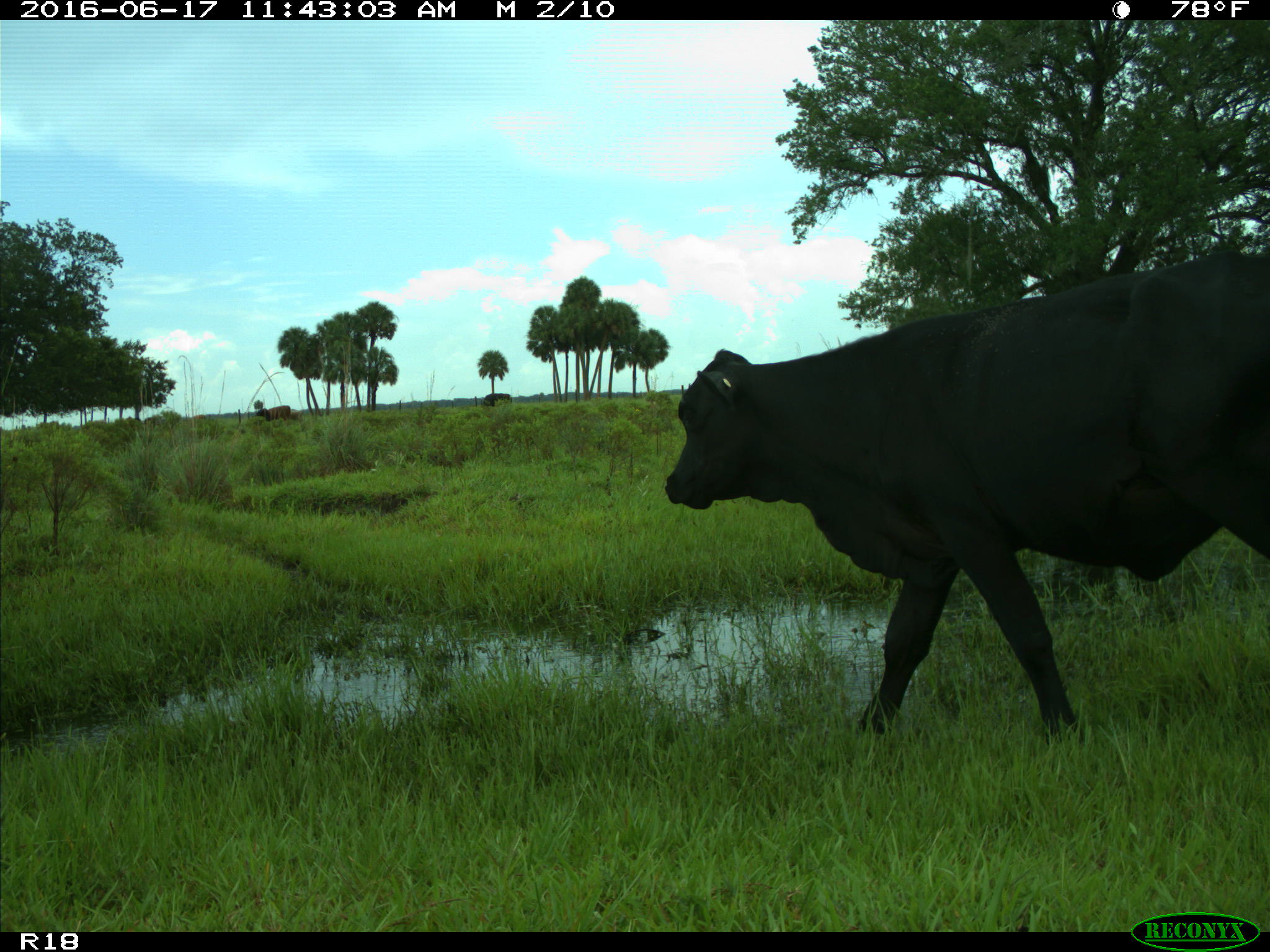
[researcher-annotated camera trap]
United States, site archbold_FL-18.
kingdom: Animalia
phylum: Chordata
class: Mammalia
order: Artiodactyla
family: Bovidae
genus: Bos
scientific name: Bos taurus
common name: domestic cow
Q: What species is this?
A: Bos taurus (domestic cow).